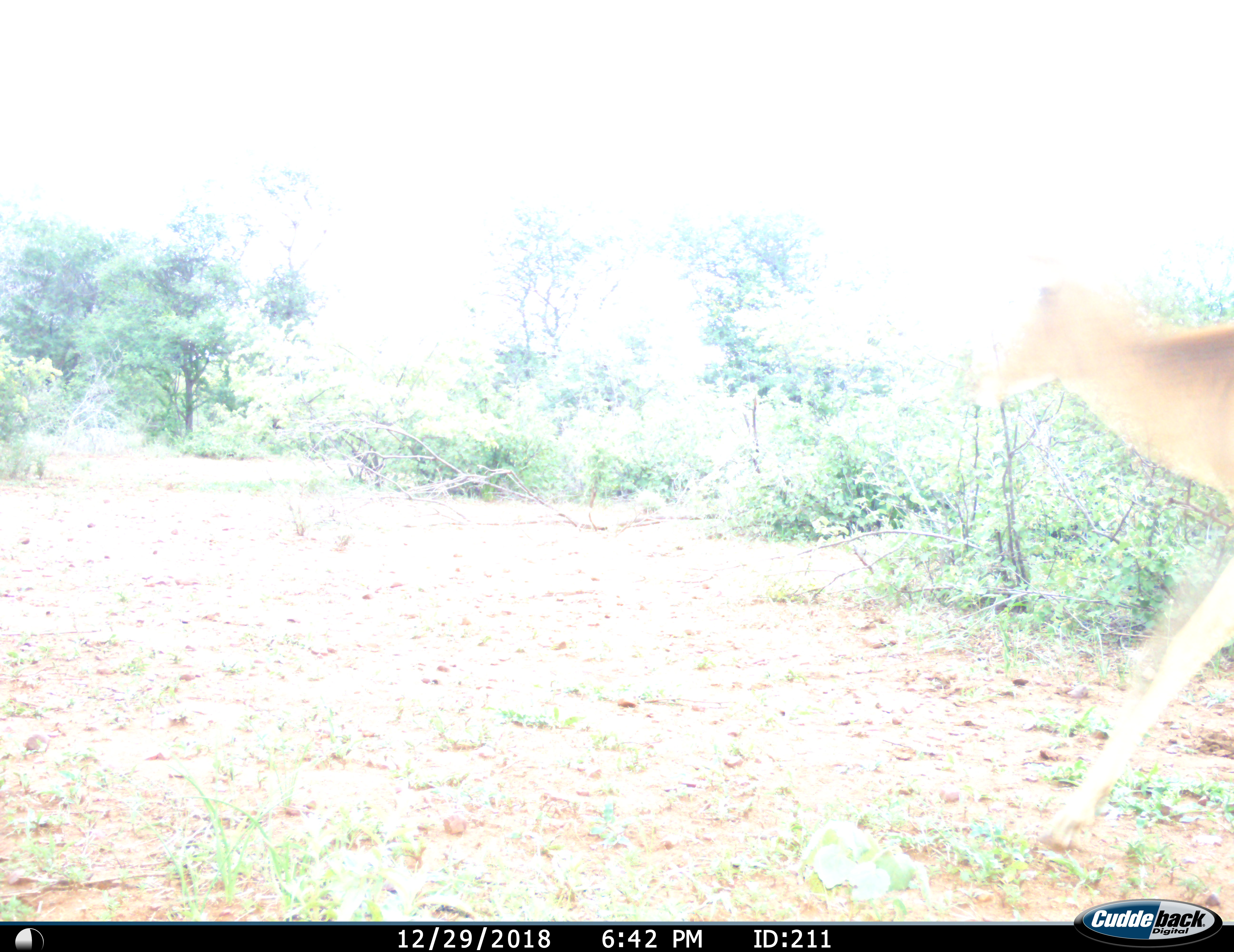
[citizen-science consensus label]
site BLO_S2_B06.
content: unidentified animal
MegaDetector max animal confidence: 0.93